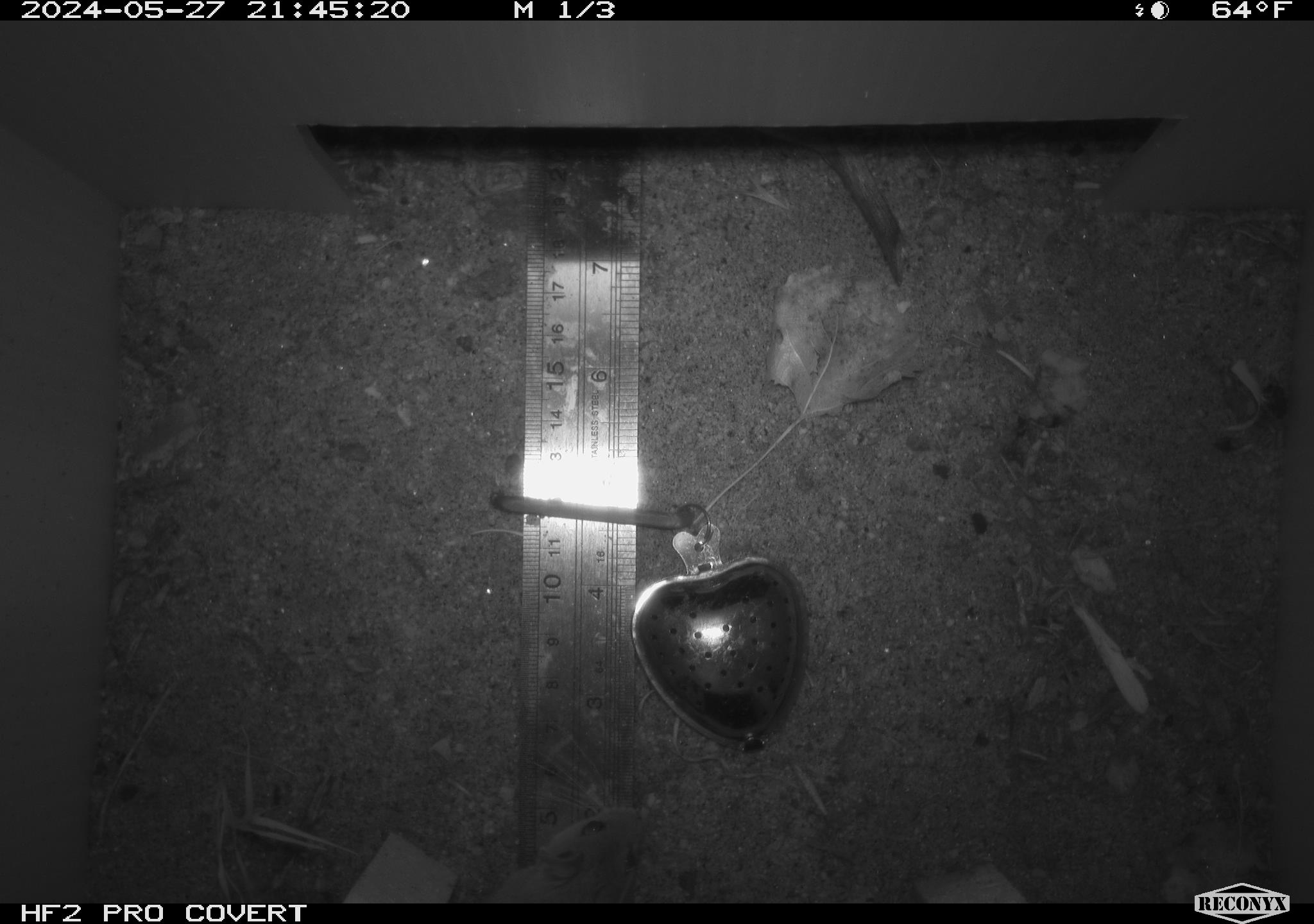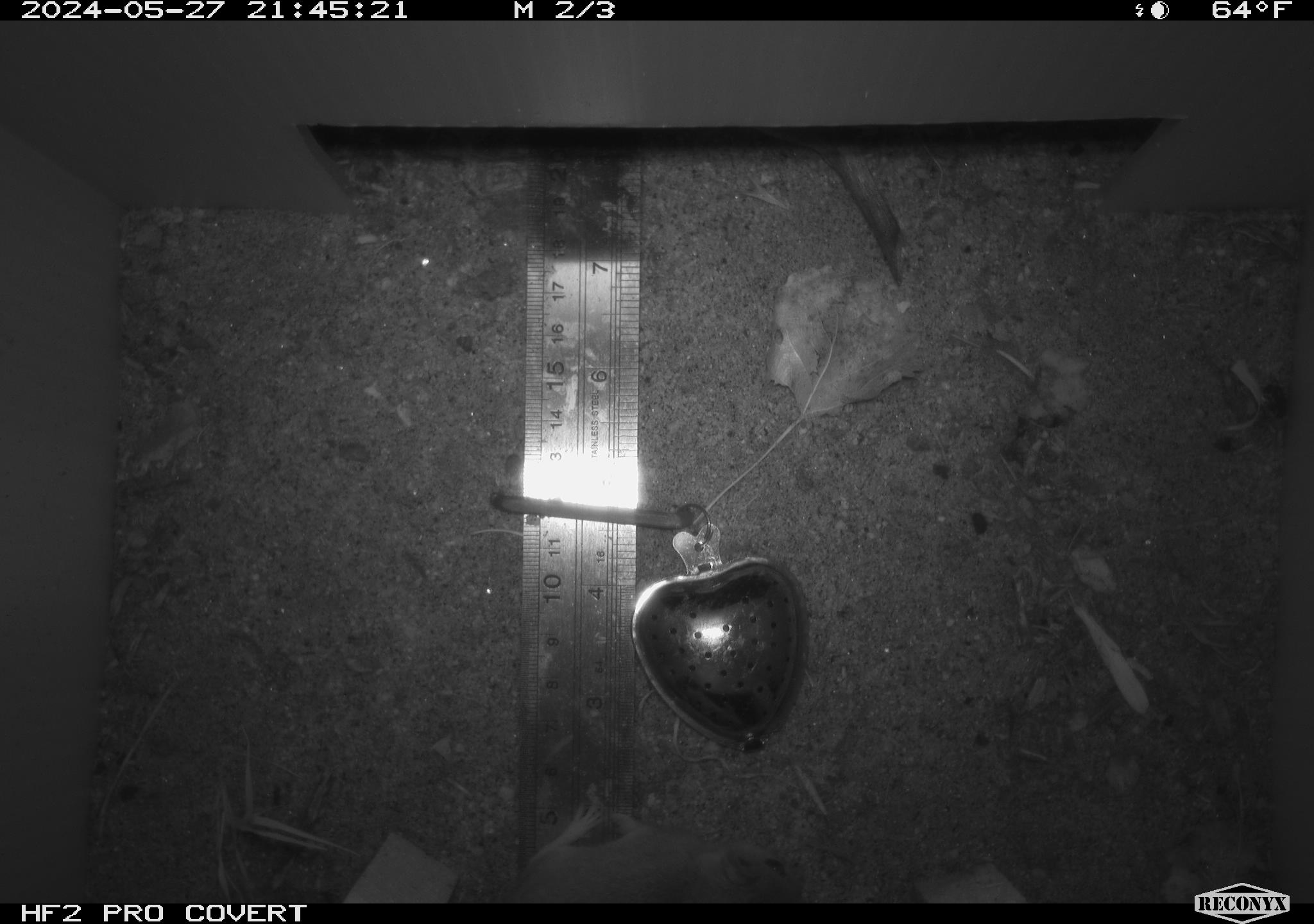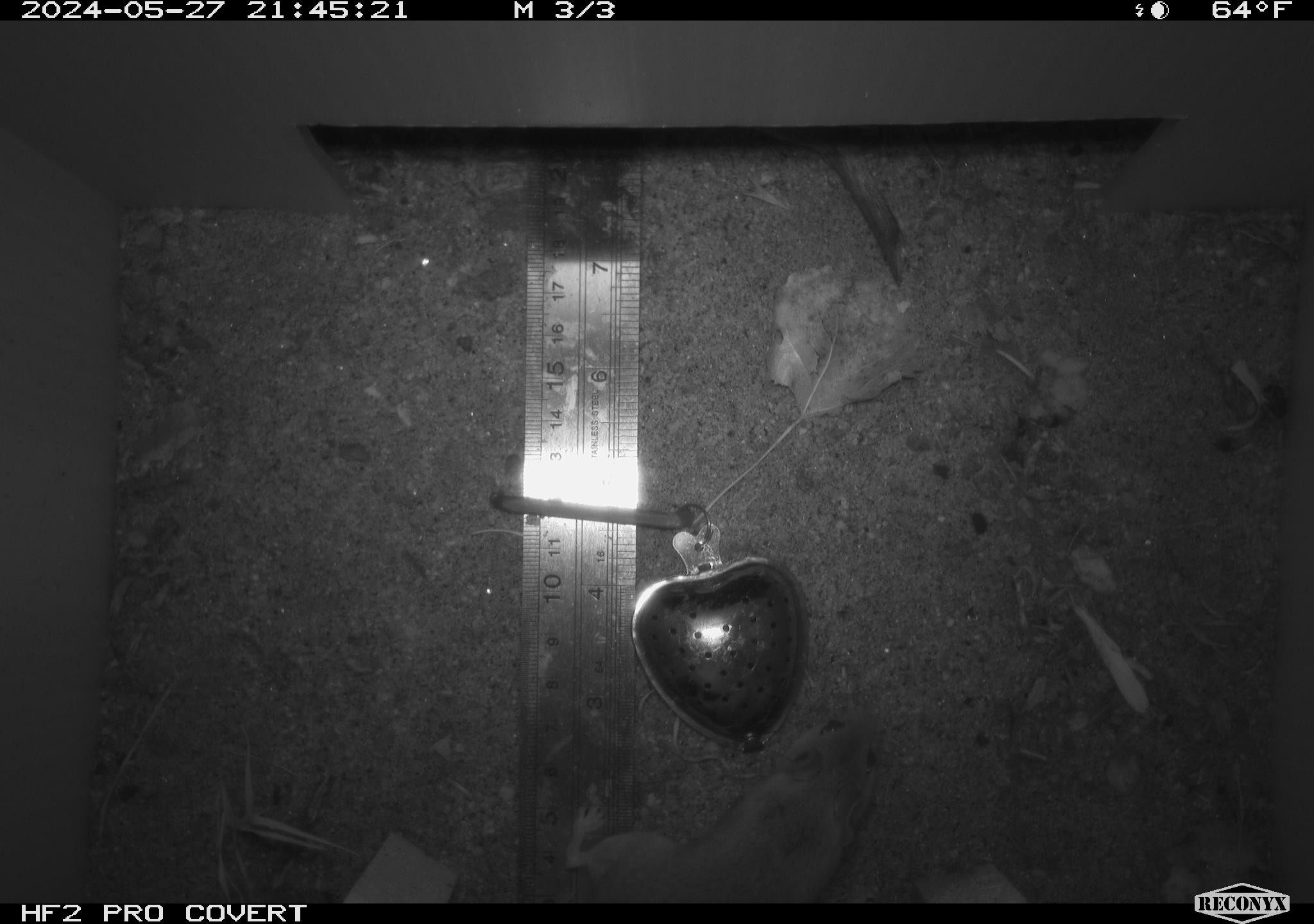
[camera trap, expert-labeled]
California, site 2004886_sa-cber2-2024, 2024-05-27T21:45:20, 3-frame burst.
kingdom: Animalia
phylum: Chordata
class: Mammalia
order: Rodentia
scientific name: Rodentia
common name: mouse species